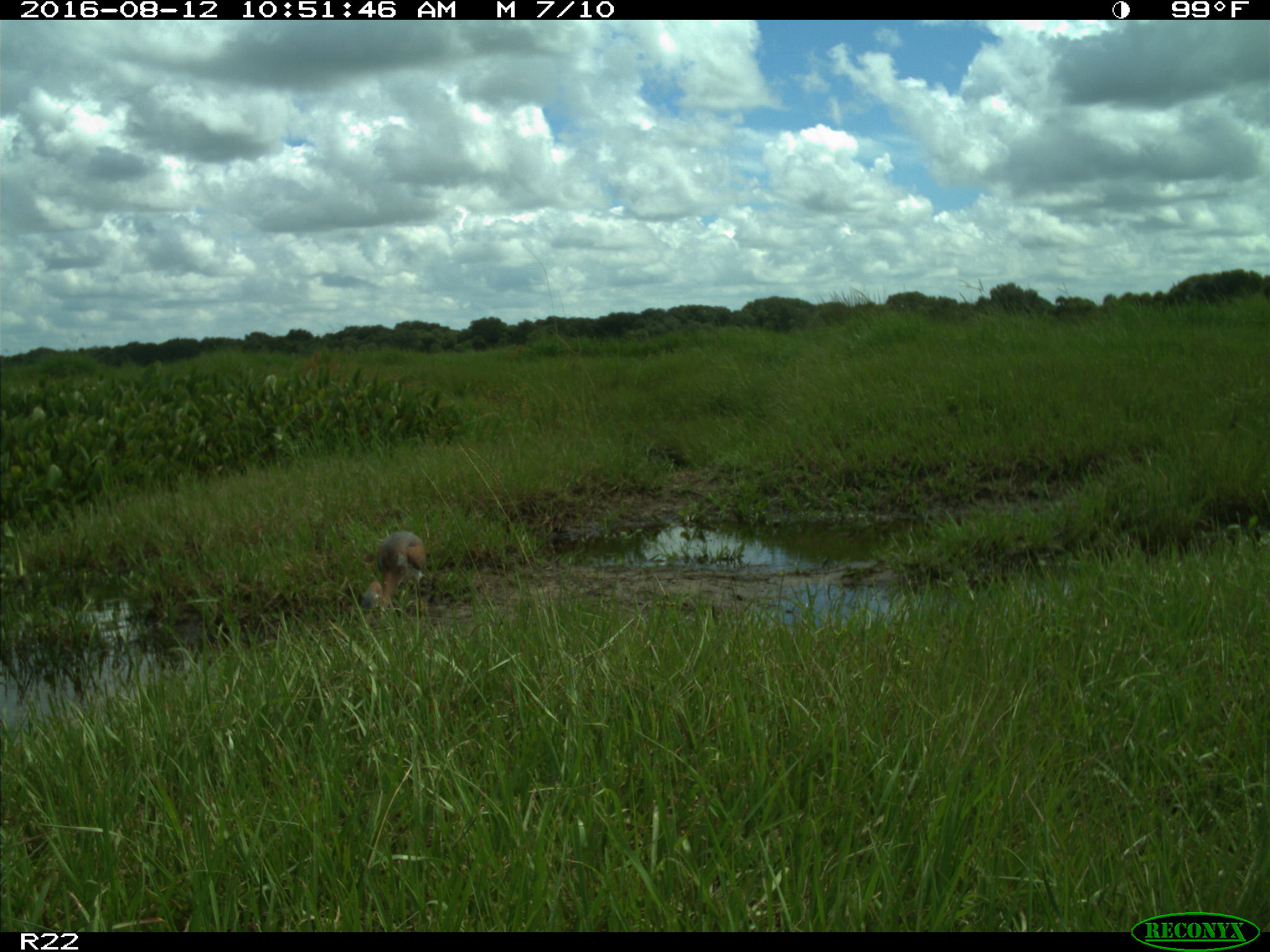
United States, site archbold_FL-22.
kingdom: Animalia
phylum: Chordata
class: Aves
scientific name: Aves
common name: birds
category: unidentified bird